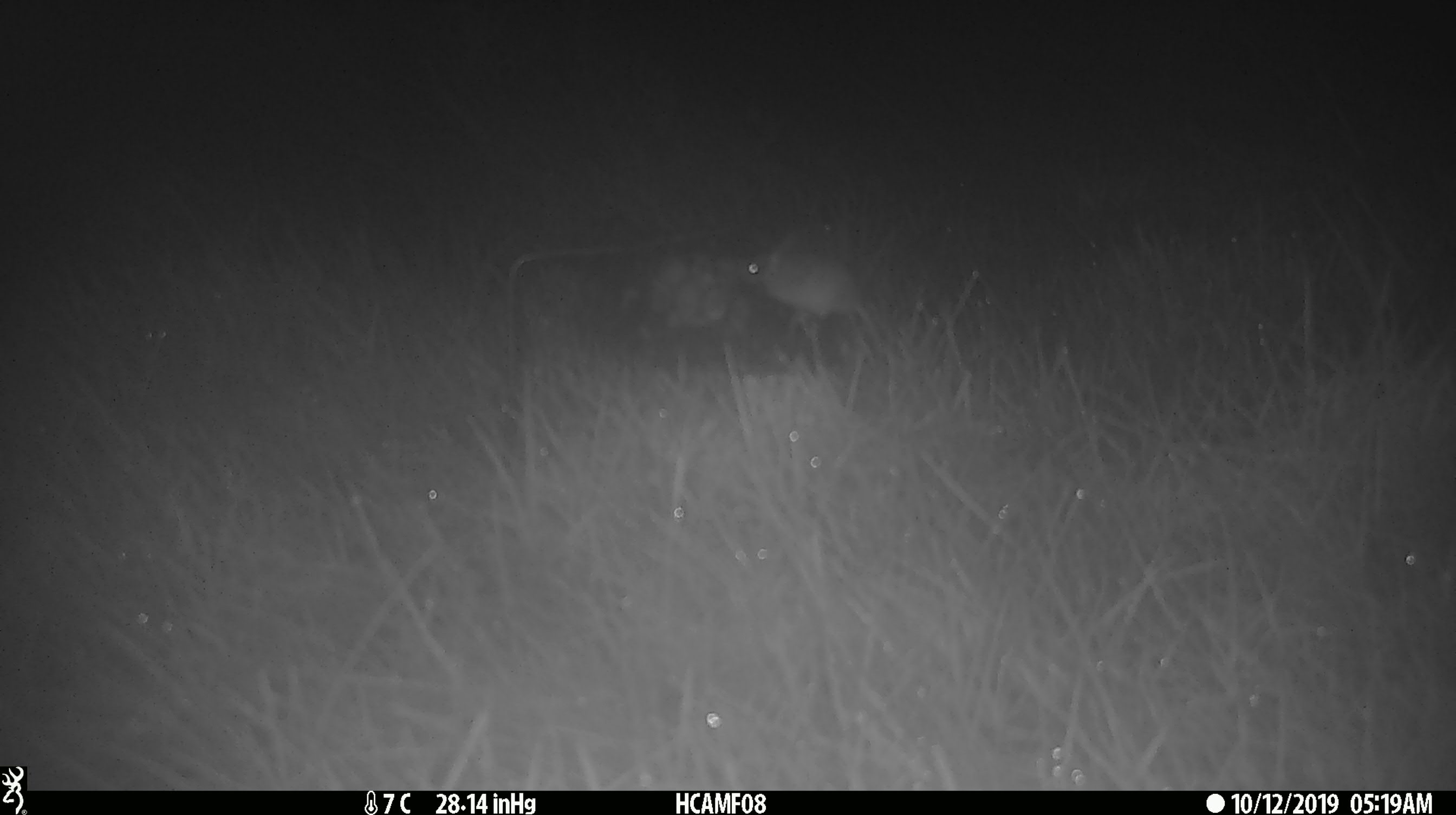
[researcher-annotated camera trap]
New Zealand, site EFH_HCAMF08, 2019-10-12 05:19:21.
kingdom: Animalia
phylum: Chordata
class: Mammalia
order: Rodentia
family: Muridae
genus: Mus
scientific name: Mus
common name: mouse